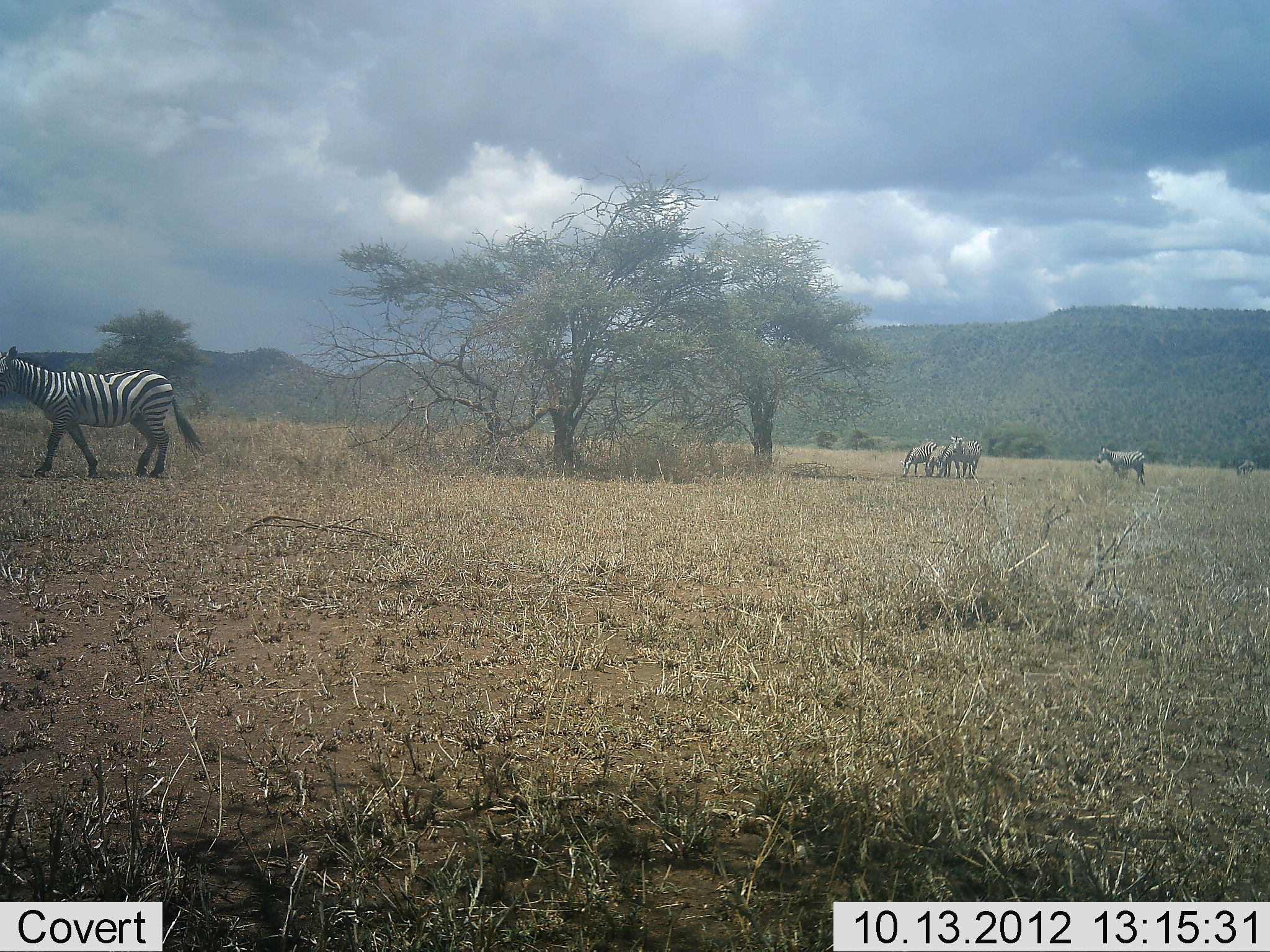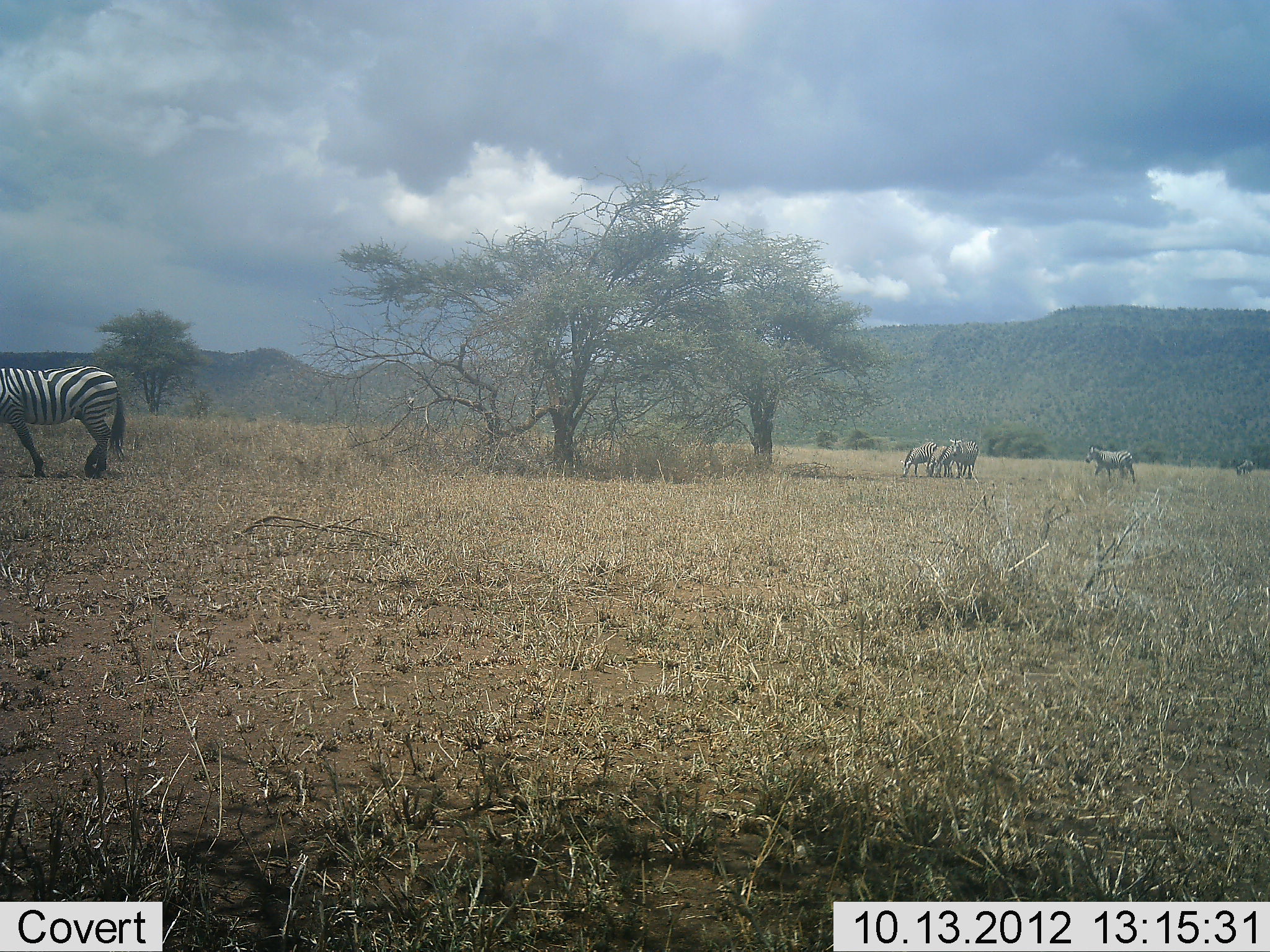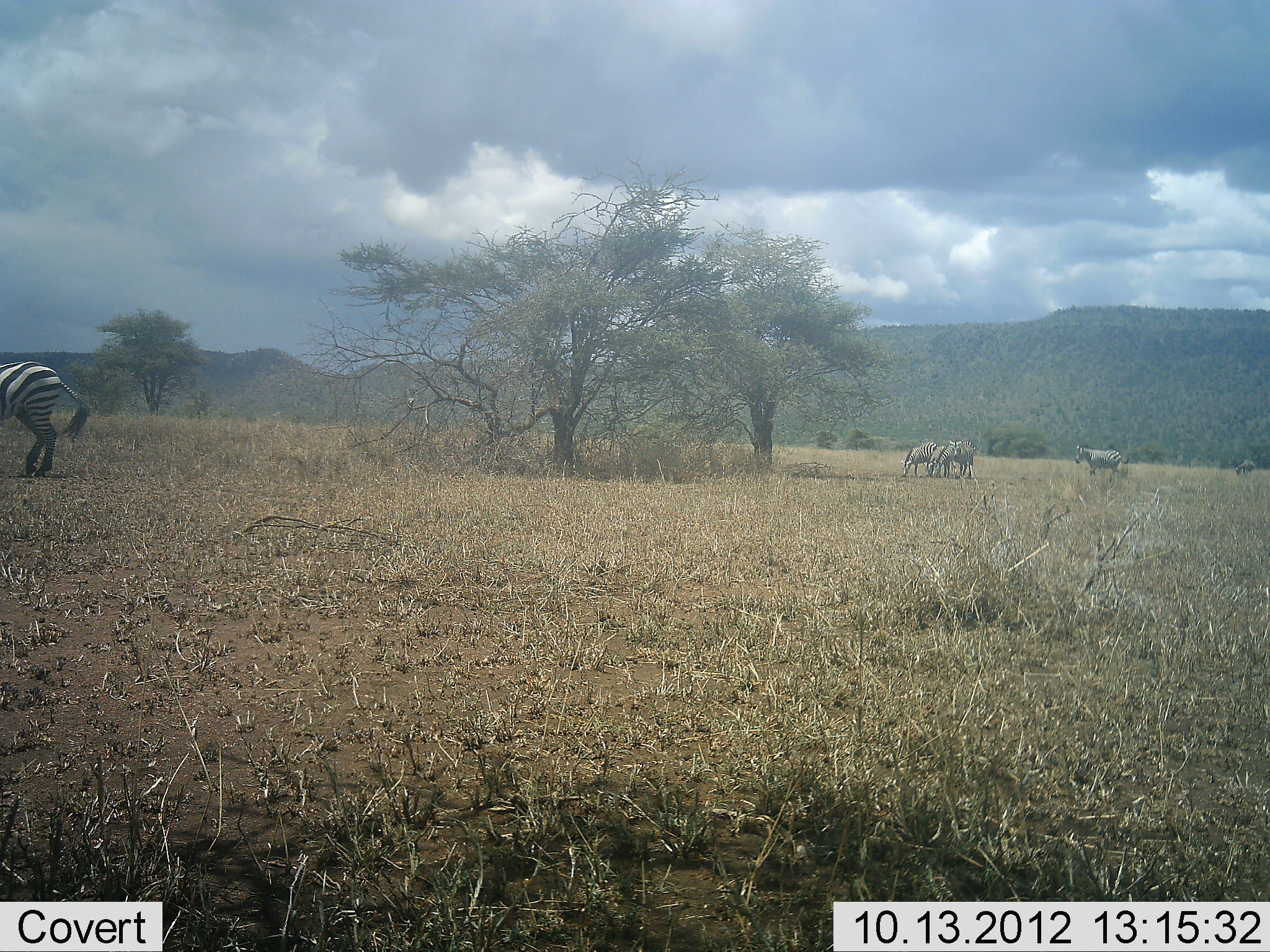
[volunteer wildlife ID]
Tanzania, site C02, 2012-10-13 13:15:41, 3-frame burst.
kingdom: Animalia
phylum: Chordata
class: Mammalia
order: Perissodactyla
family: Equidae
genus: Equus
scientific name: Equus quagga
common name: plains zebra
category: zebra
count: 5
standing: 40%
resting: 0%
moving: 70%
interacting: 0%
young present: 10%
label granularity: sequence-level